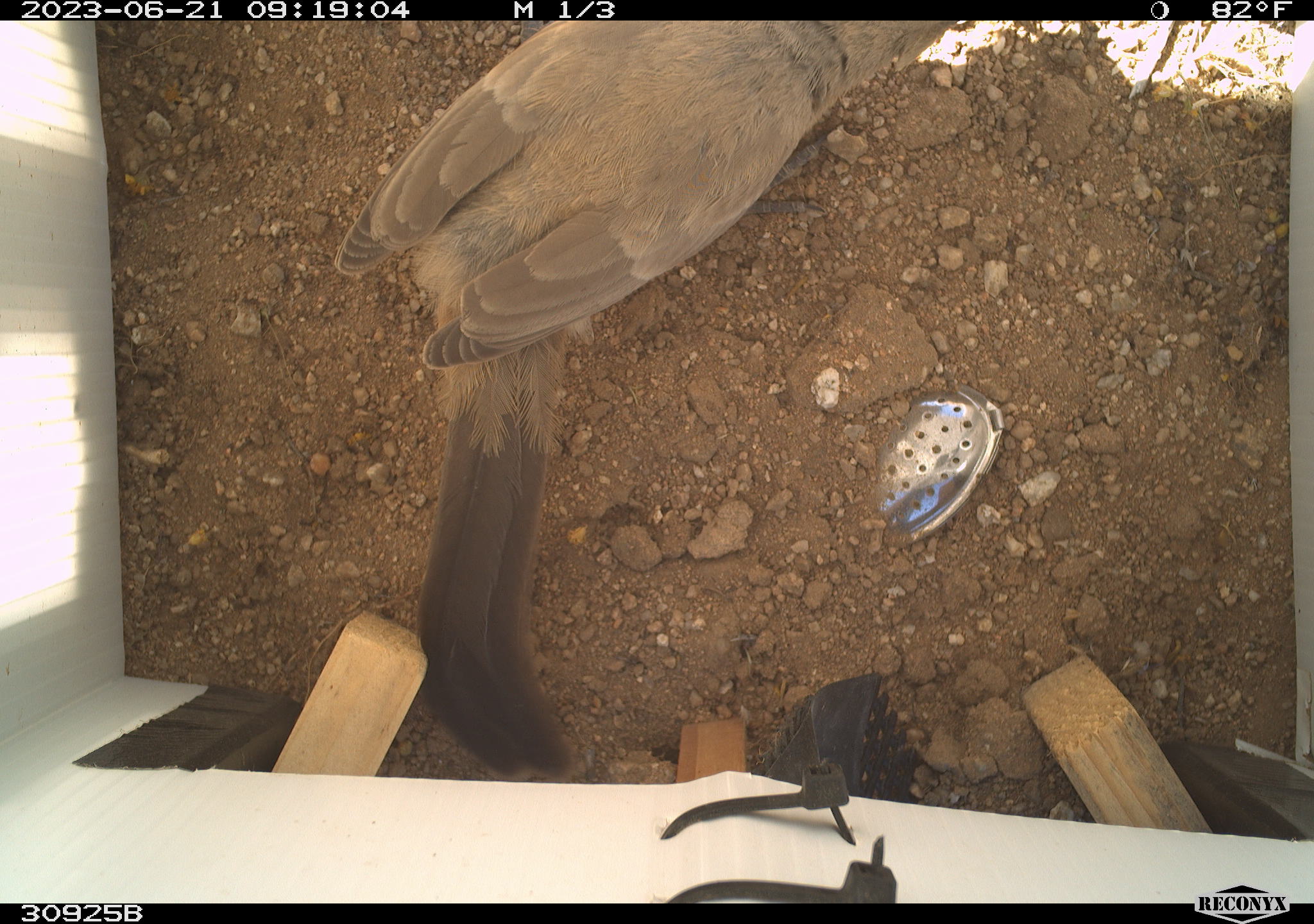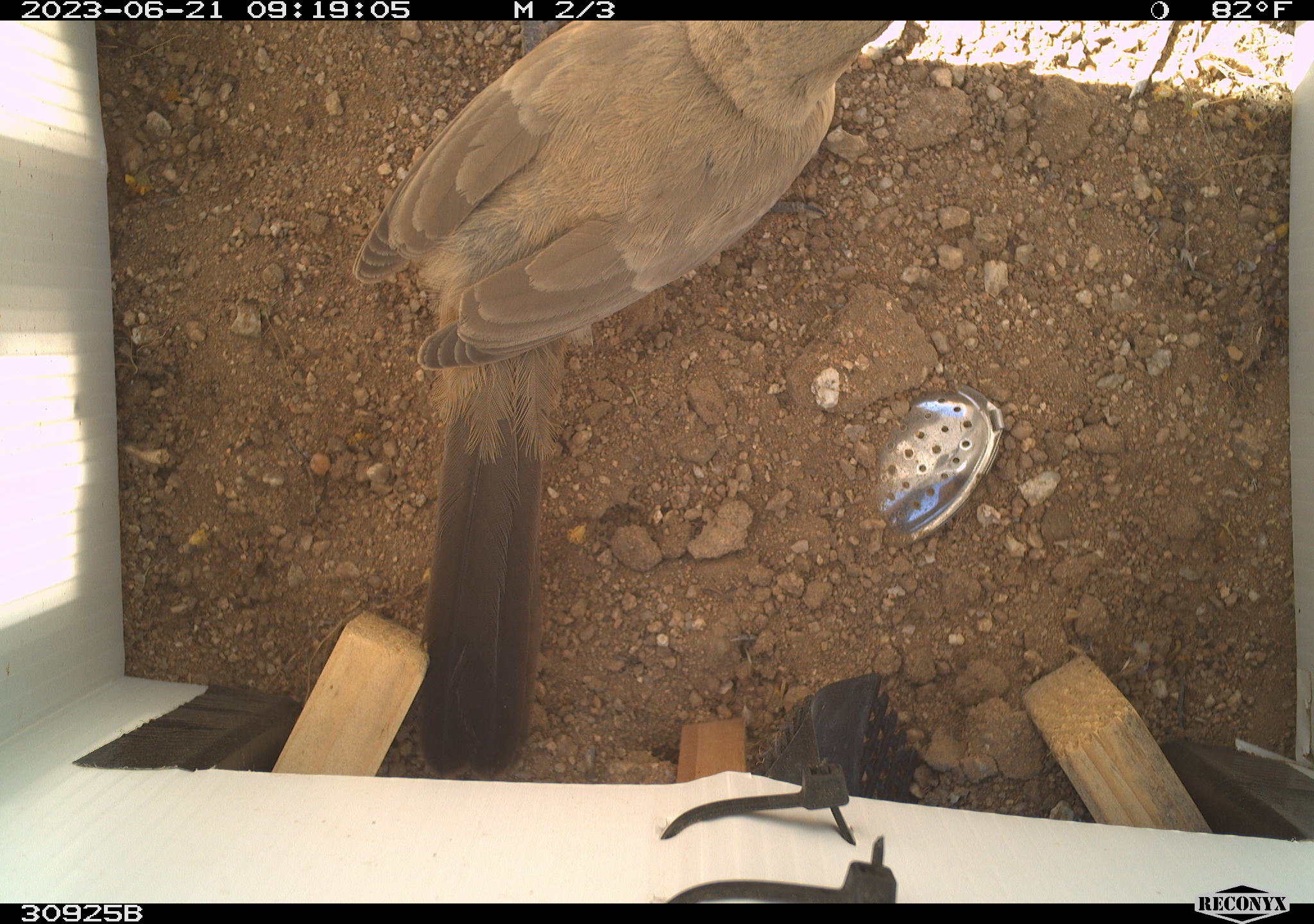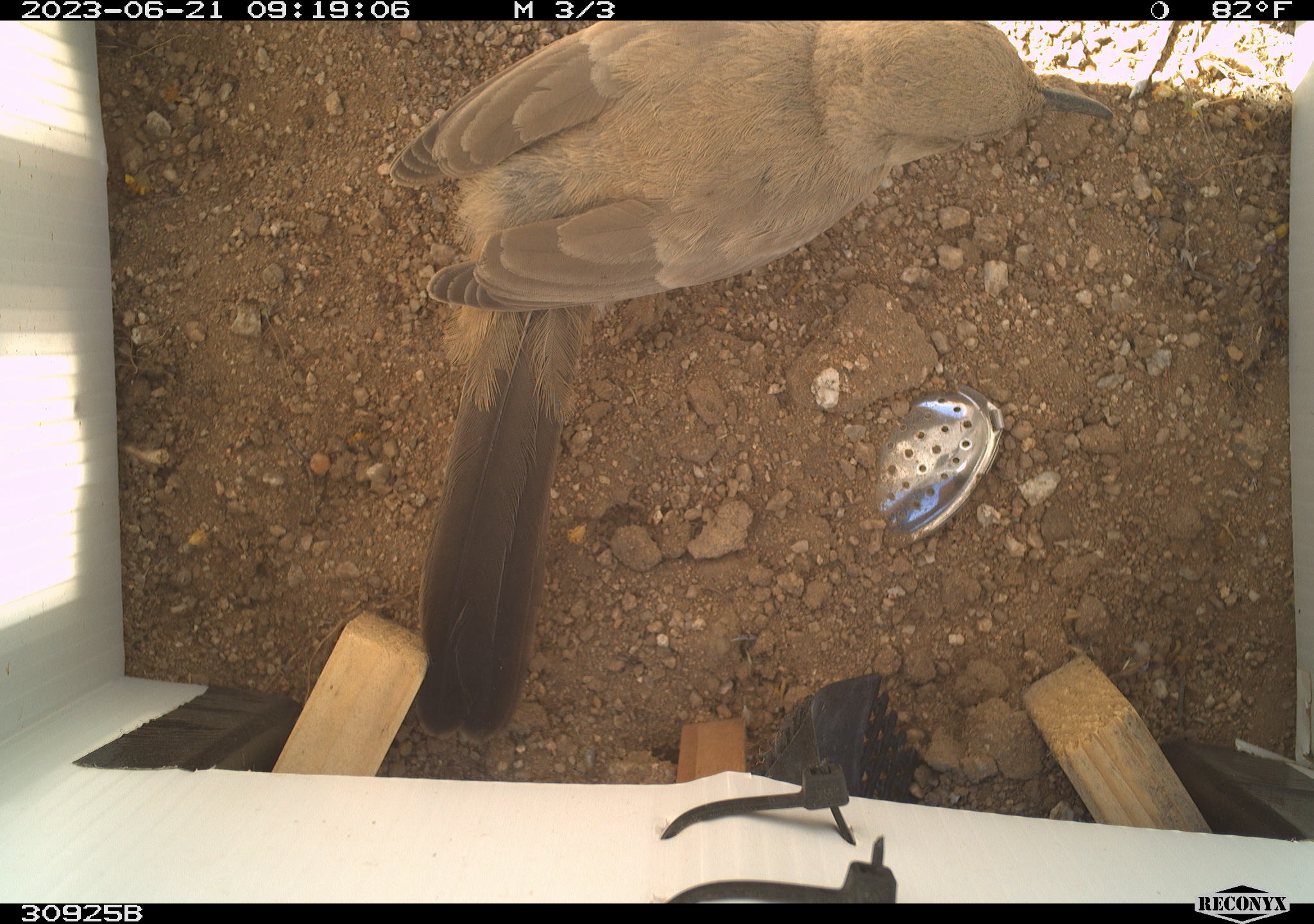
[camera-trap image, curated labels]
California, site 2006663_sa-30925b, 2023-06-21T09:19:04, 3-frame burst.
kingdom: Animalia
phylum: Chordata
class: Aves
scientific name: Aves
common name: bird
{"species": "bird (Aves)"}